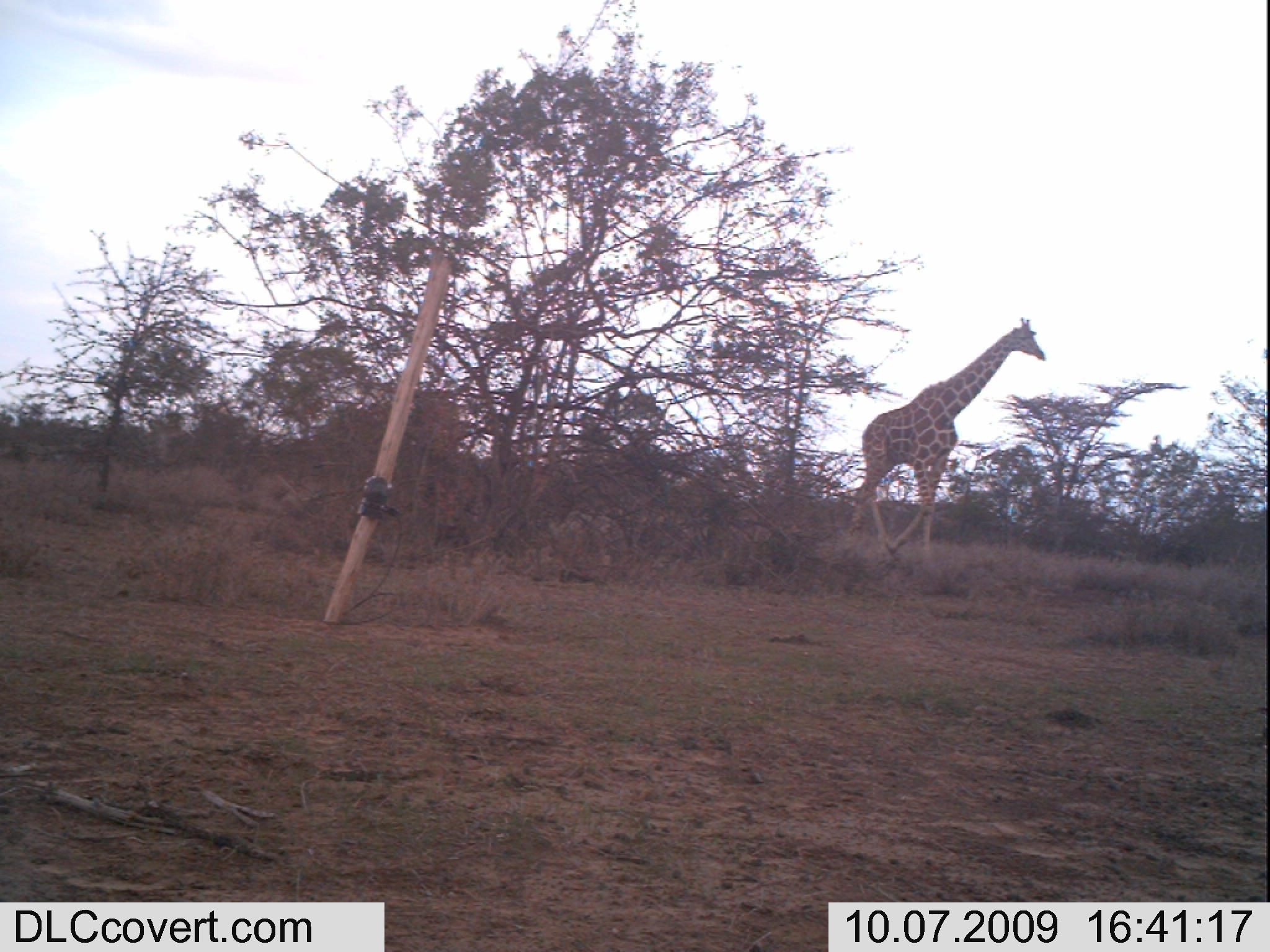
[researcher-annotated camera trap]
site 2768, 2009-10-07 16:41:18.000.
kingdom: Animalia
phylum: Chordata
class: Mammalia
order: Artiodactyla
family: Giraffidae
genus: Giraffa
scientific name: Giraffa camelopardalis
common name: giraffe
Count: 1.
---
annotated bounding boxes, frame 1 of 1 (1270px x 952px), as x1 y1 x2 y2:
giraffa camelopardalis: 846 316 1048 557